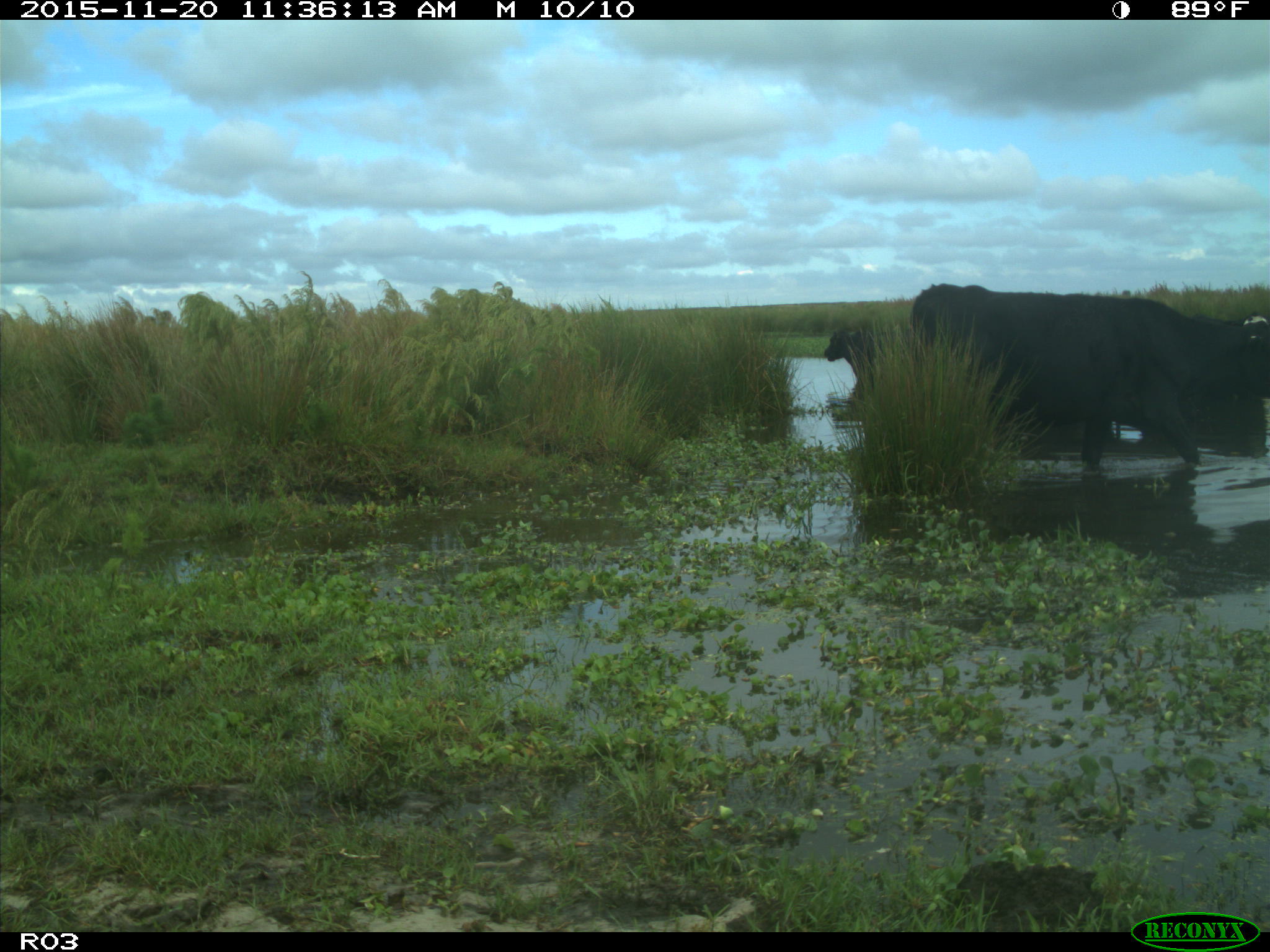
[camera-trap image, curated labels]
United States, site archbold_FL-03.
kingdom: Animalia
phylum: Chordata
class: Mammalia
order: Artiodactyla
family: Bovidae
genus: Bos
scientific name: Bos taurus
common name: domestic cow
Bos taurus (domestic cow).